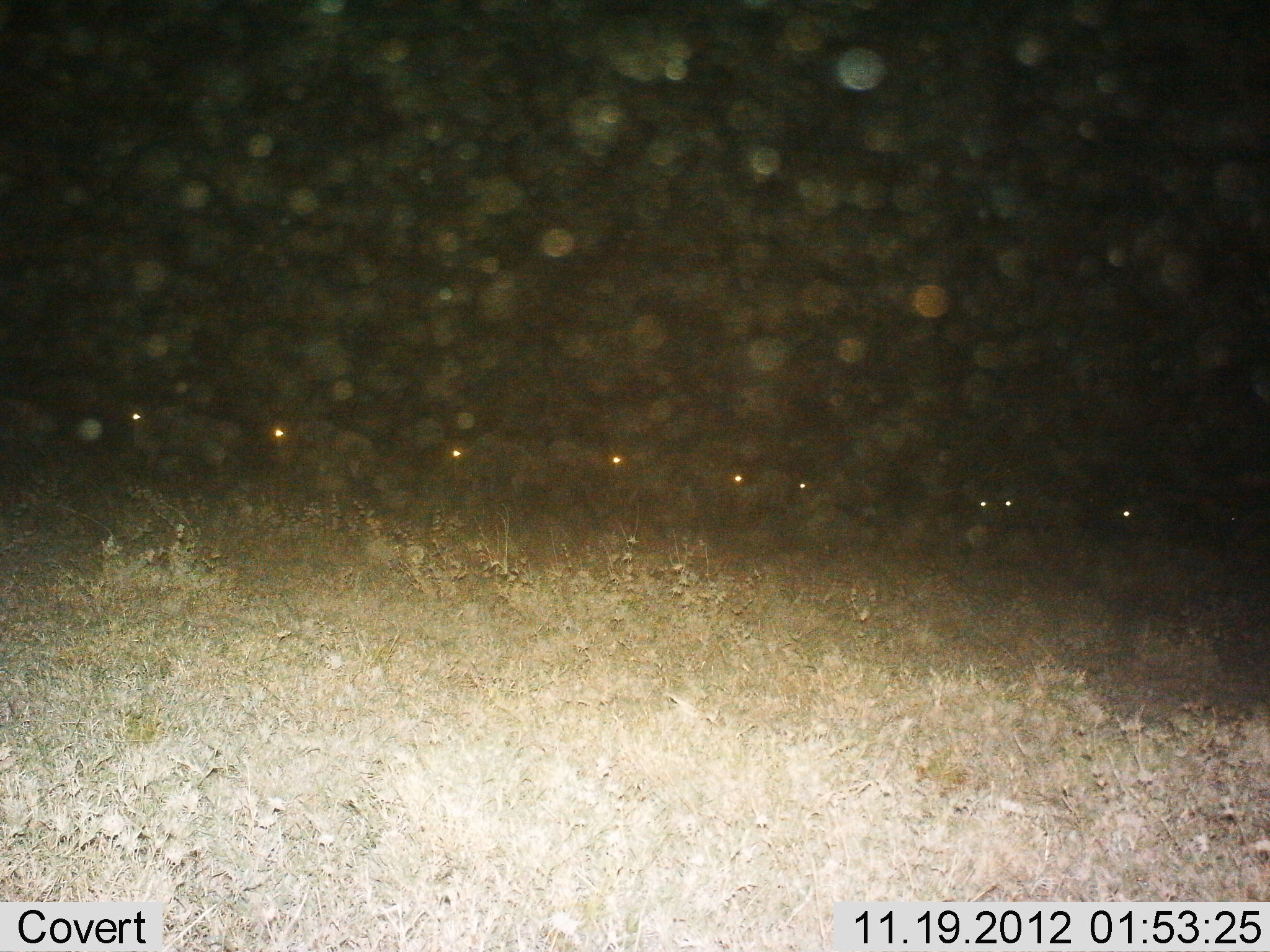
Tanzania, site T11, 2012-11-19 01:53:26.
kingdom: Animalia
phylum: Chordata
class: Mammalia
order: Artiodactyla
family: Bovidae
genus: Connochaetes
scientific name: Connochaetes taurinus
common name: blue wildebeest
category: wildebeest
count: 9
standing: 10%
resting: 0%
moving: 90%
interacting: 0%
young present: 0%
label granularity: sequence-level